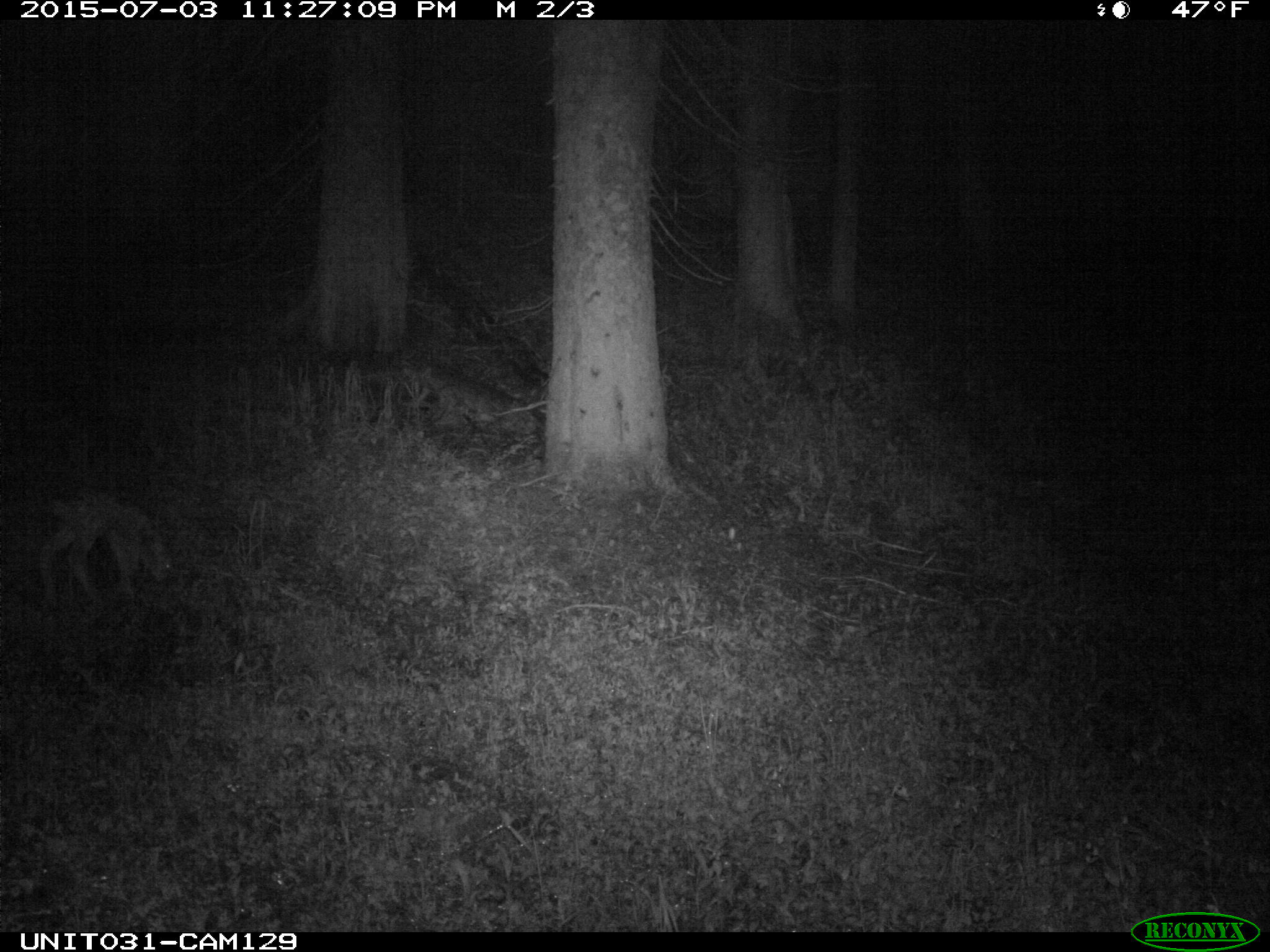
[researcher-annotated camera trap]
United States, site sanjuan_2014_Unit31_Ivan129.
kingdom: Animalia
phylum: Chordata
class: Mammalia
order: Artiodactyla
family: Cervidae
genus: Odocoileus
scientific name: Odocoileus hemionus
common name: mule deer